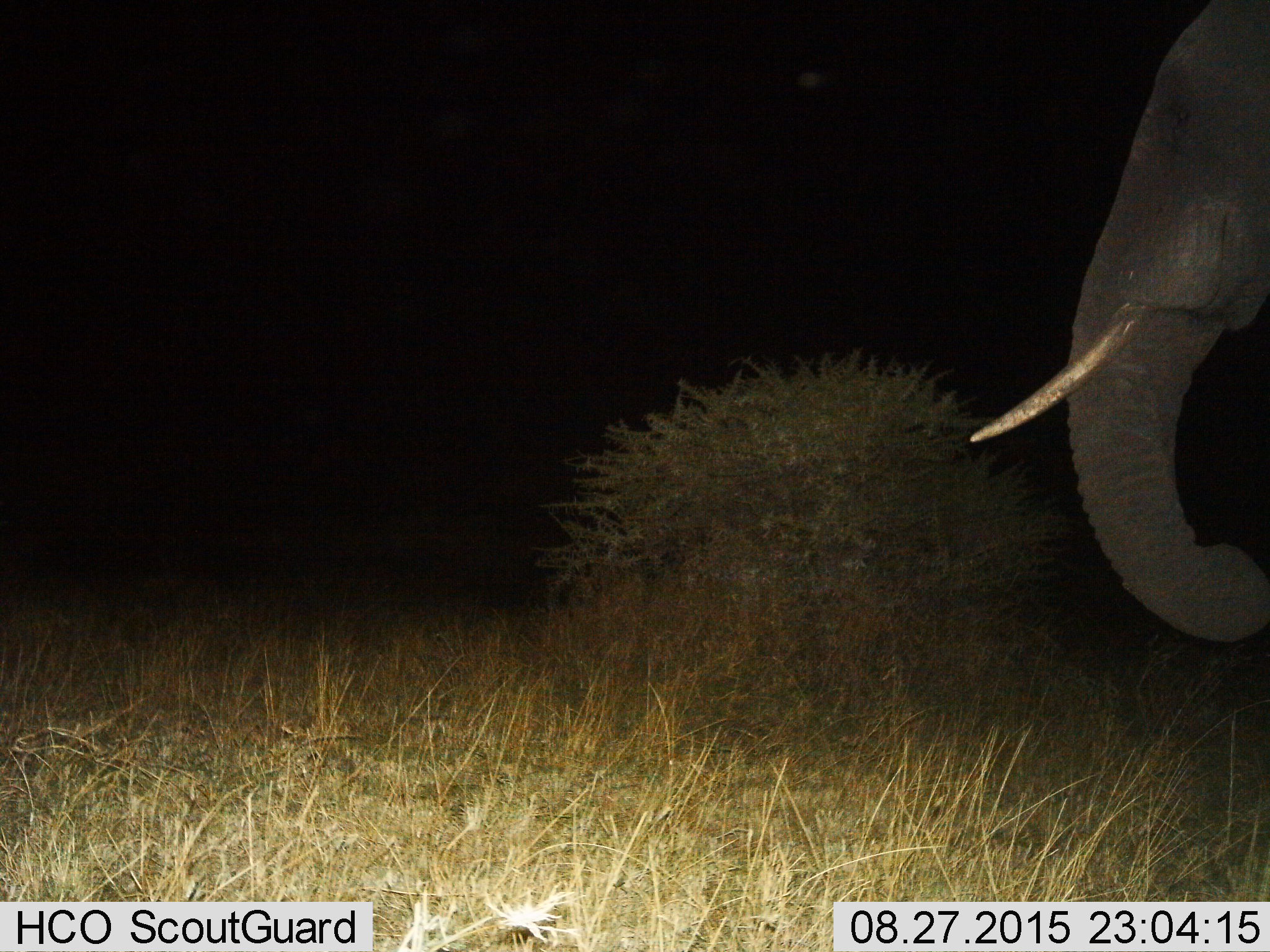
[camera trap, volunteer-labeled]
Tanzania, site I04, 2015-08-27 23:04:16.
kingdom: Animalia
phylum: Chordata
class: Mammalia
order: Proboscidea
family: Elephantidae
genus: Loxodonta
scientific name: Loxodonta africana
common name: african bush elephant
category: elephant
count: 1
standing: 80%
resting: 0%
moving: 20%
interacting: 0%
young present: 0%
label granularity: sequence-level